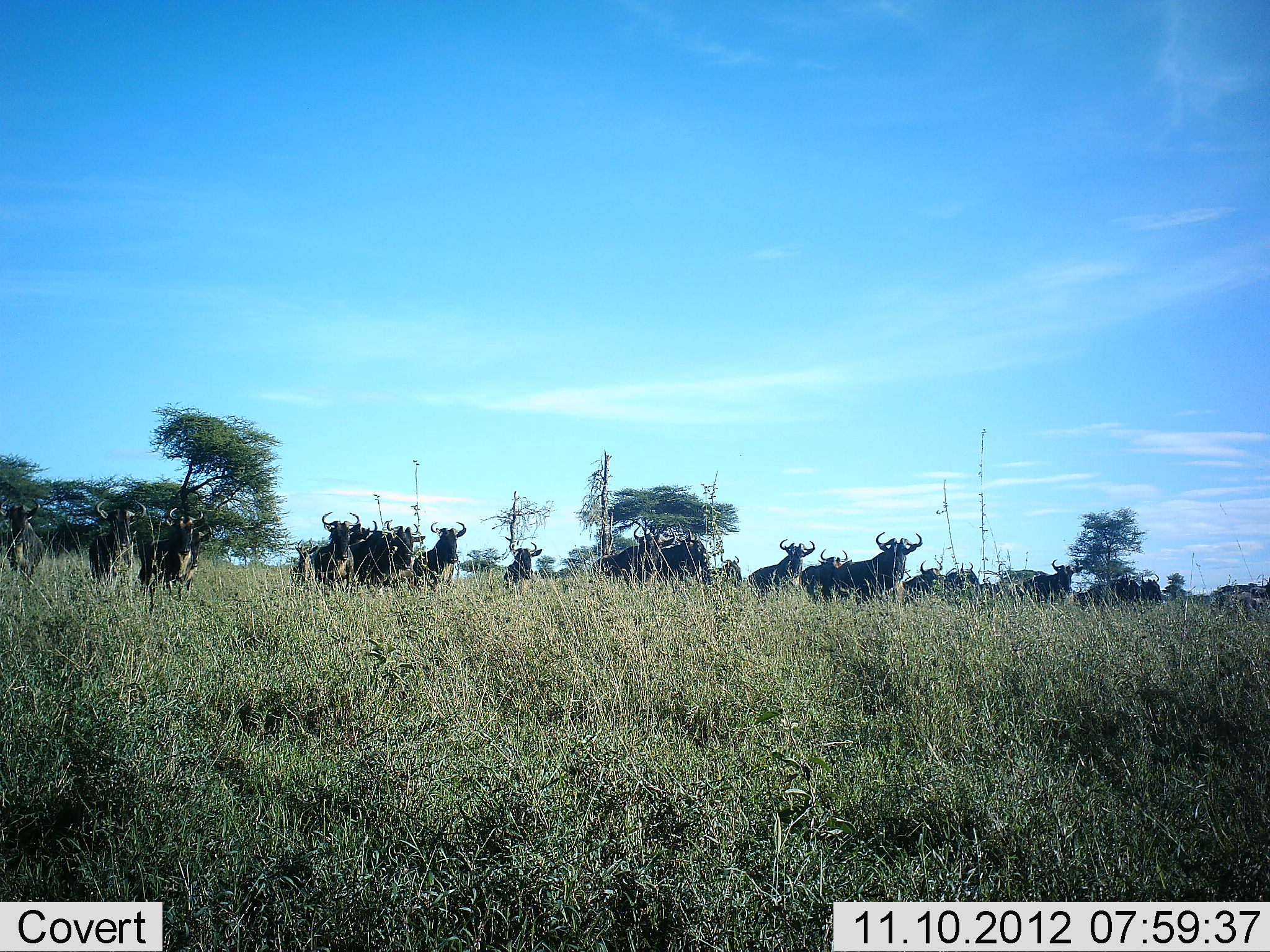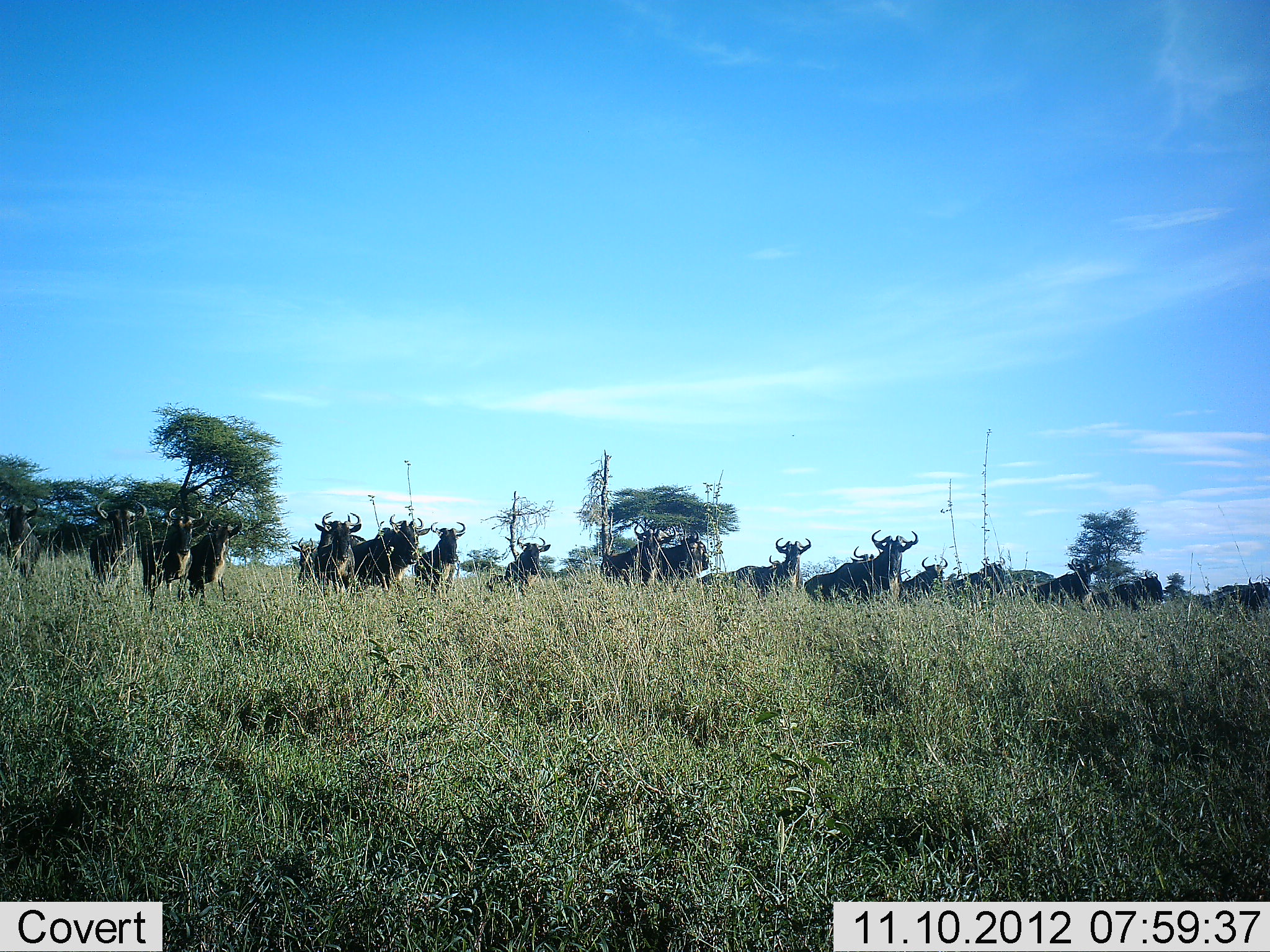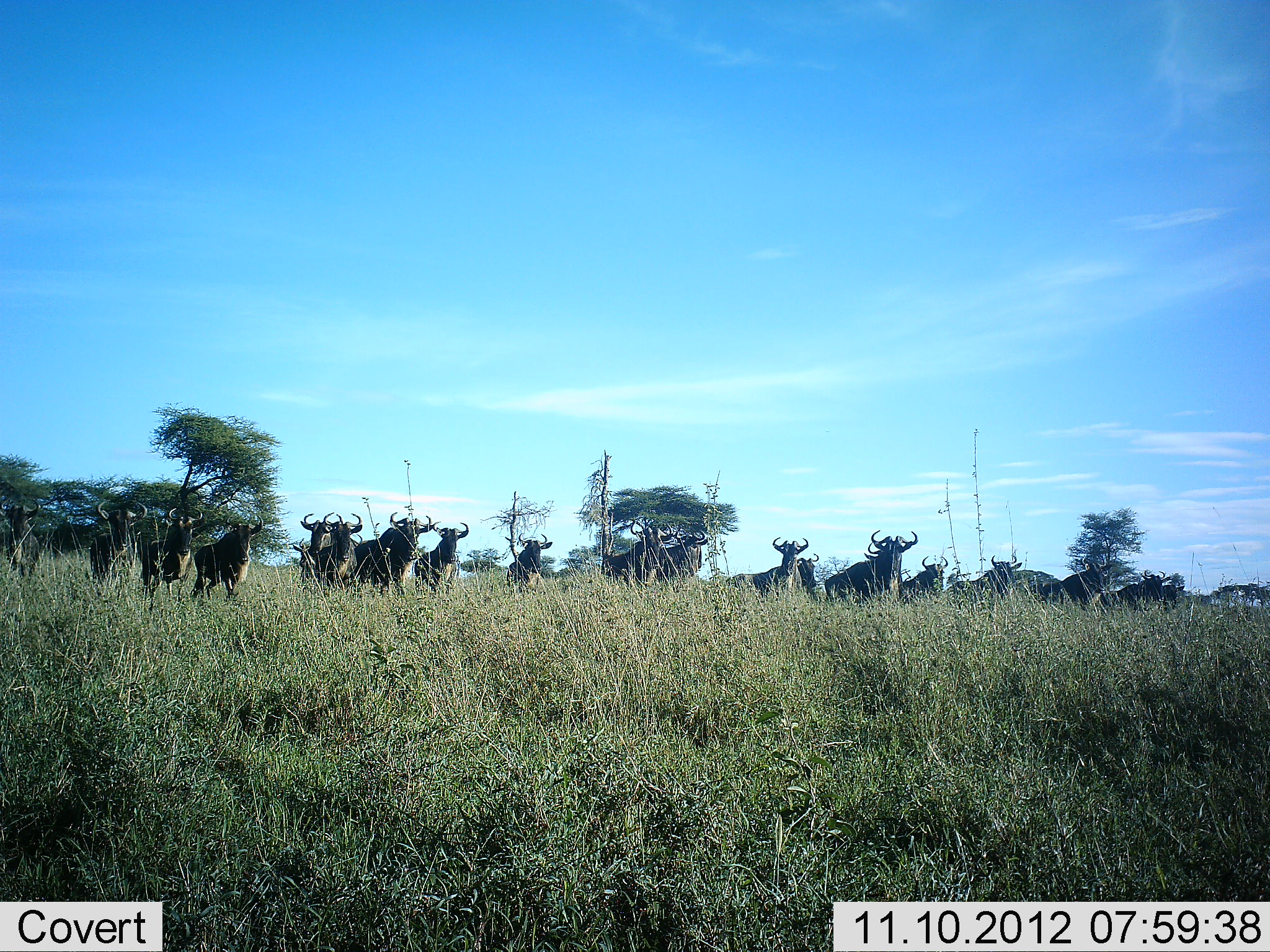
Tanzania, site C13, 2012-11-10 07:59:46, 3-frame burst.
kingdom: Animalia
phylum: Chordata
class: Mammalia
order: Artiodactyla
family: Bovidae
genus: Connochaetes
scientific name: Connochaetes taurinus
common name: blue wildebeest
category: wildebeest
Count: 11-50.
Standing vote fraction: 60%.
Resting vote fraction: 10%.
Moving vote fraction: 60%.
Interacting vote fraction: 0%.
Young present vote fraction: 0%.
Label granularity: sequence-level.